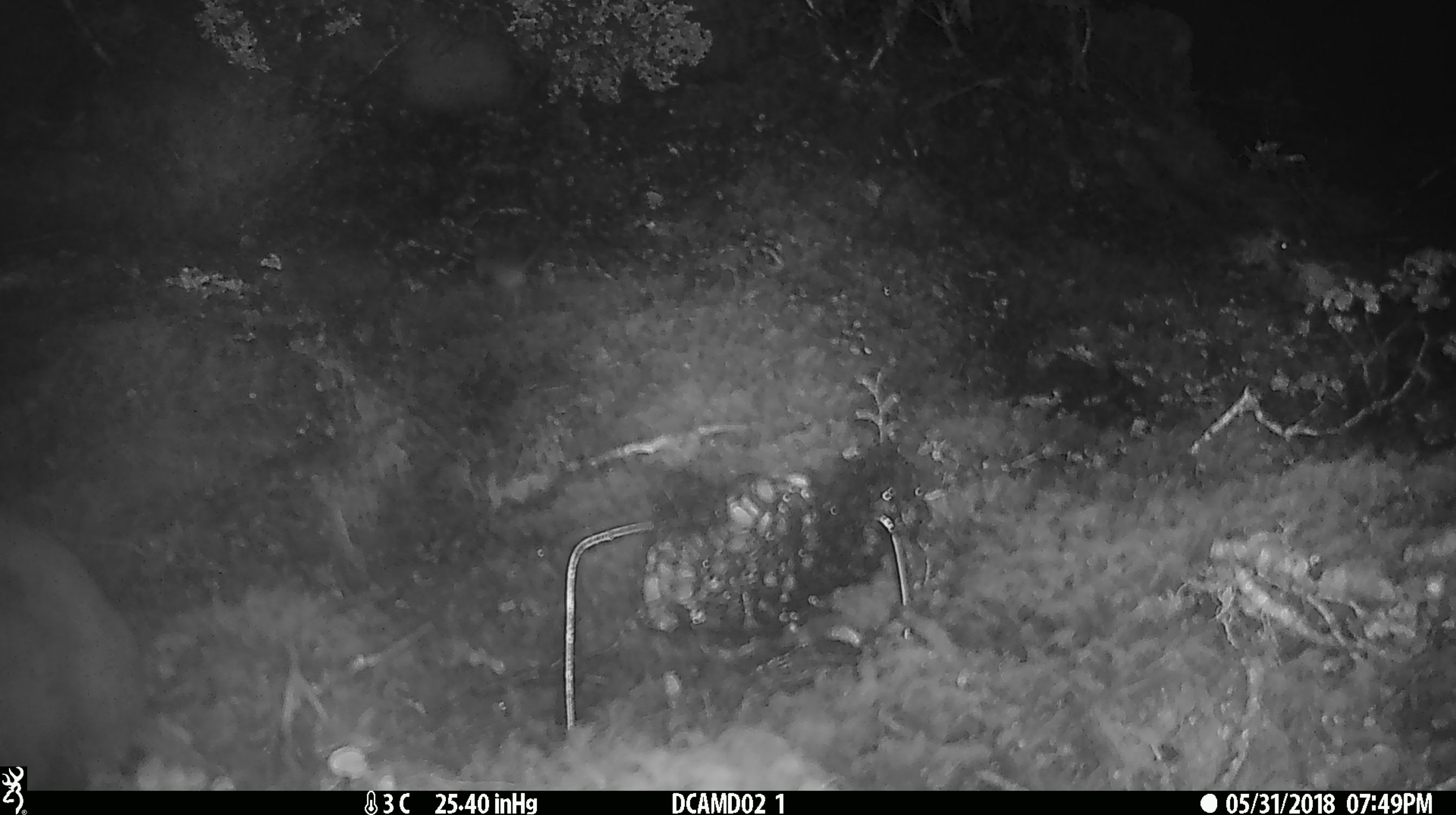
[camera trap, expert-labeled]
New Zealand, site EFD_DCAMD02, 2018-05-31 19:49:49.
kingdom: Animalia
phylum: Chordata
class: Mammalia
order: Rodentia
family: Muridae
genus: Mus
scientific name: Mus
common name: mouse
Mouse (Mus).